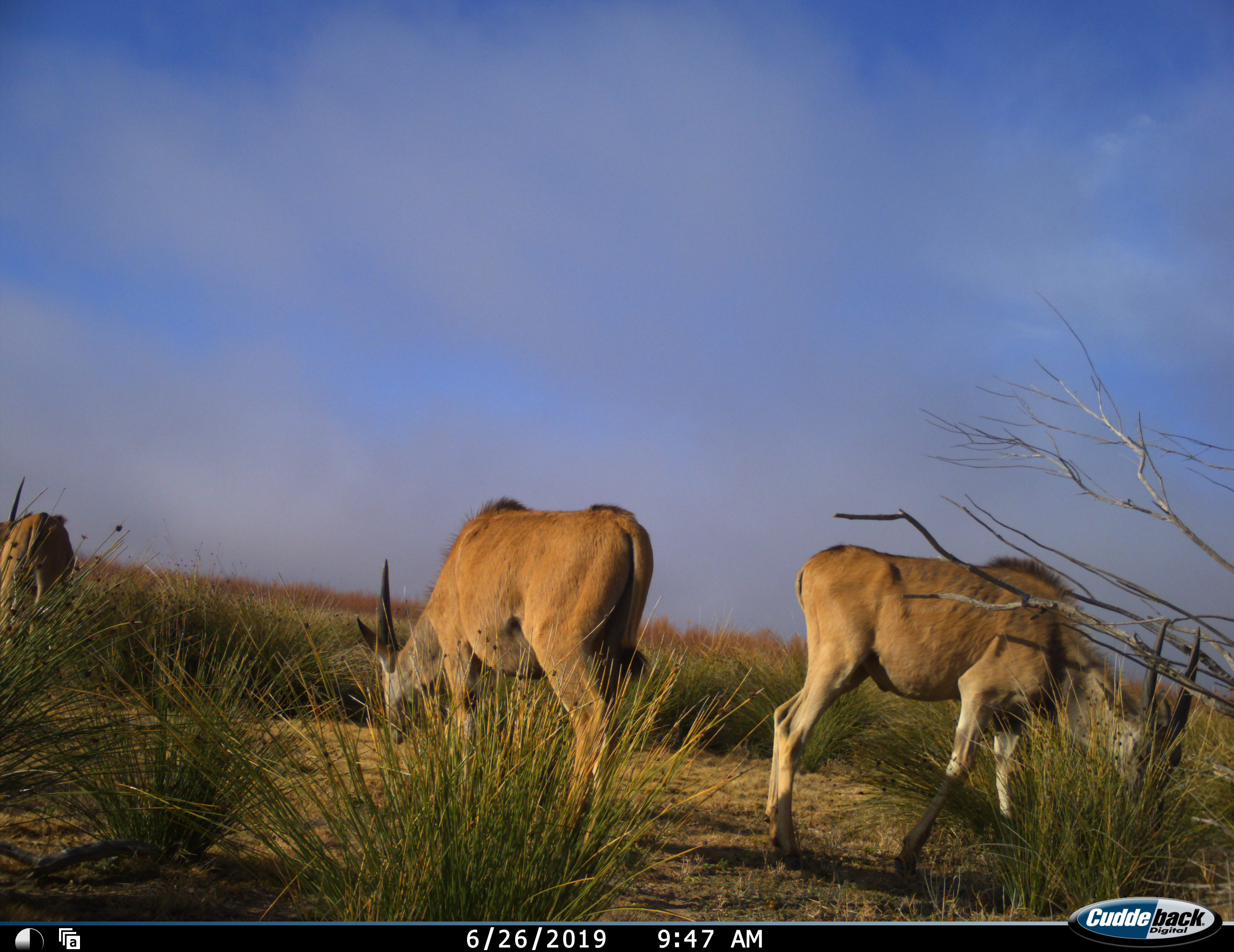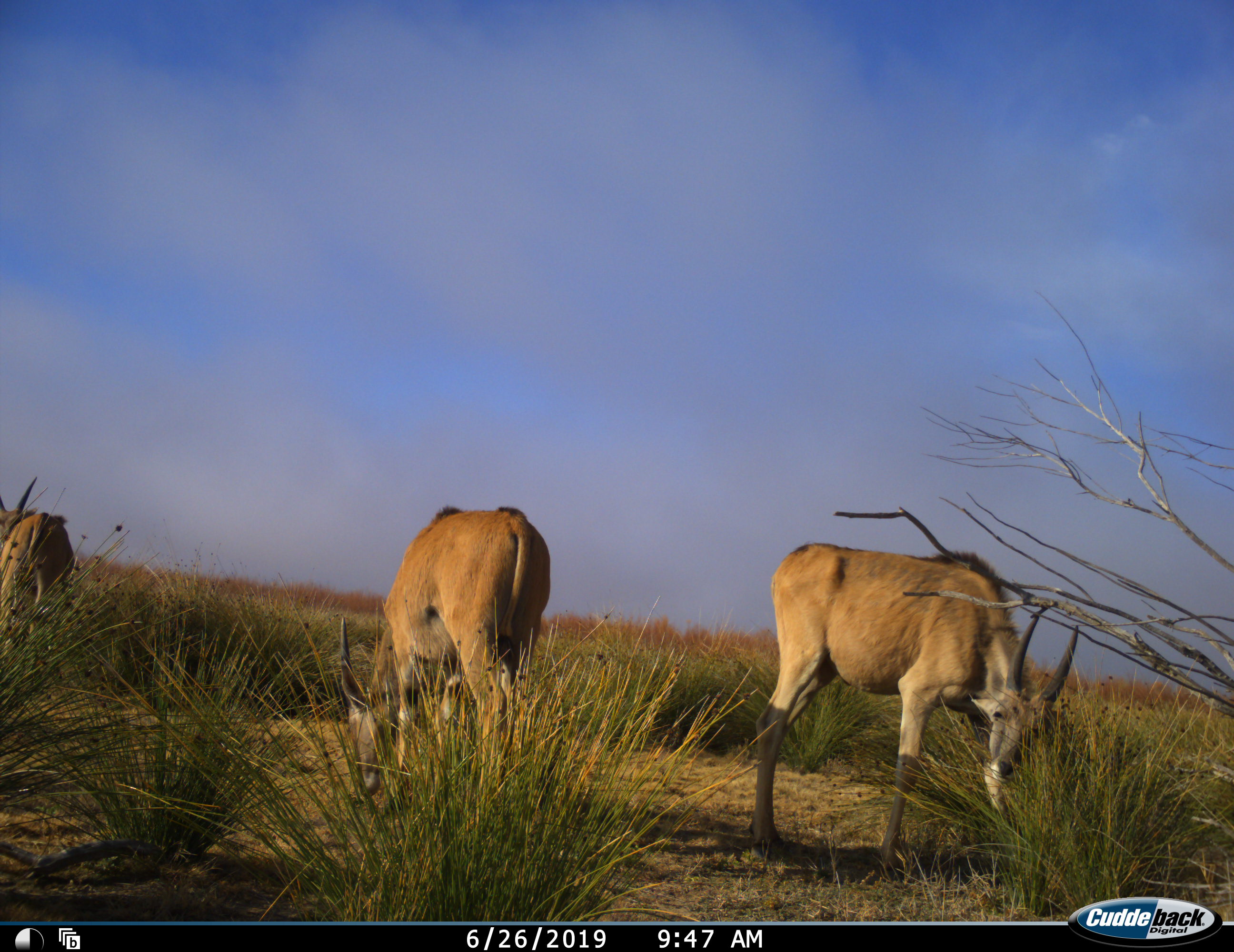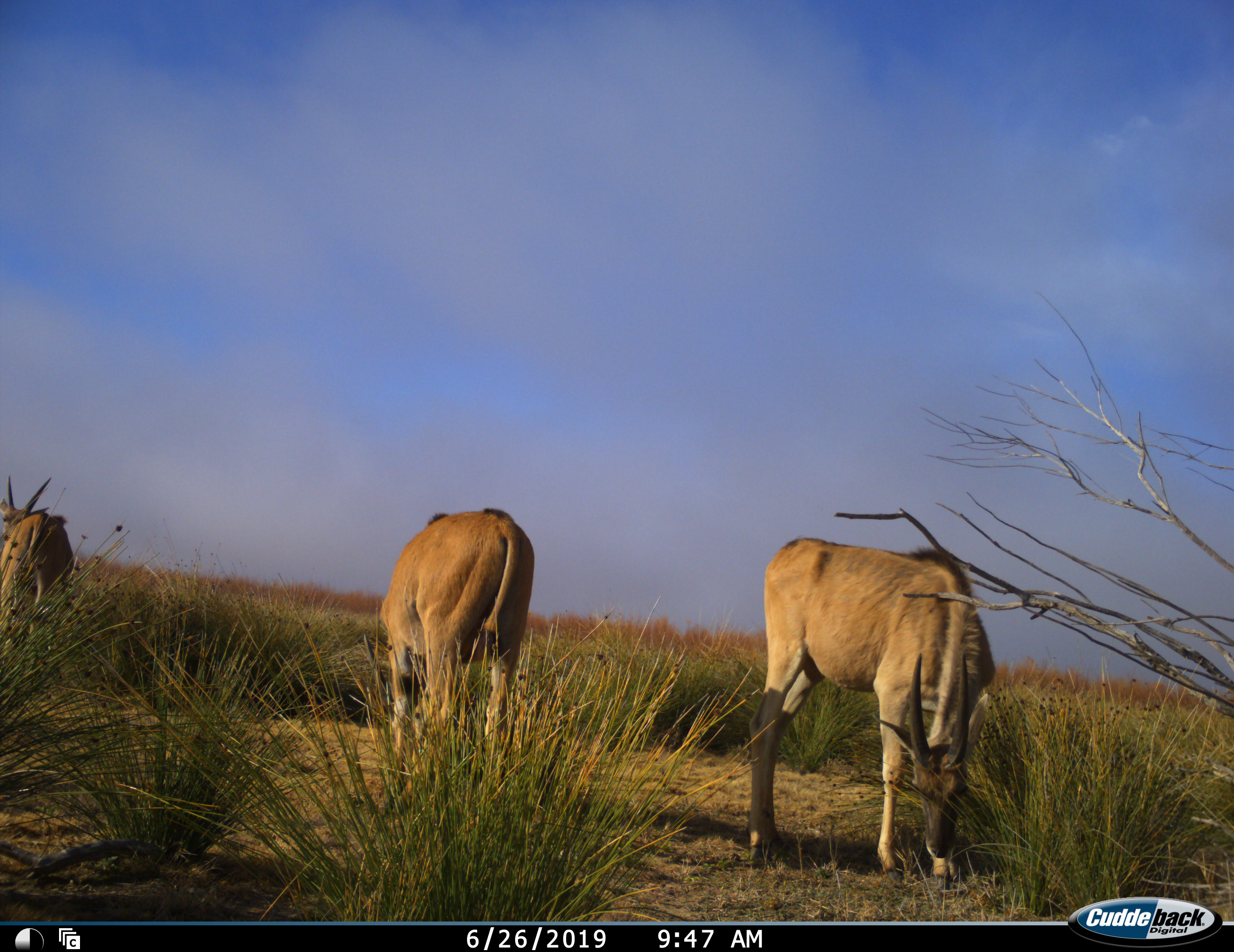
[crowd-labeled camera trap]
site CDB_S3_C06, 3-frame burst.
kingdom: Animalia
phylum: Chordata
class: Mammalia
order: Artiodactyla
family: Bovidae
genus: Tragelaphus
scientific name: Tragelaphus oryx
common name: eland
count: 3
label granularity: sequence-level